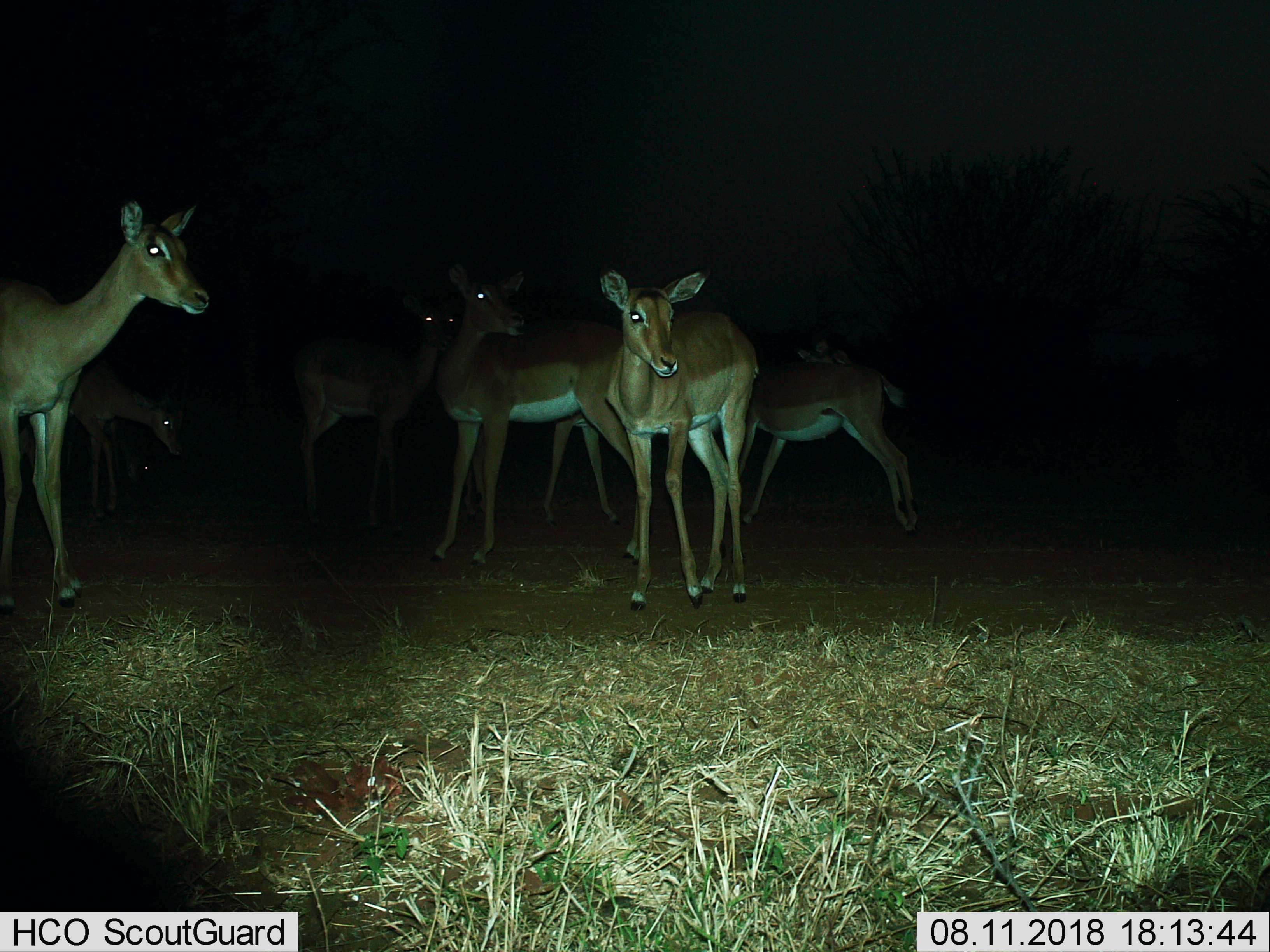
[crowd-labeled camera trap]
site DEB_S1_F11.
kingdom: Animalia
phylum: Chordata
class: Mammalia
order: Artiodactyla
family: Bovidae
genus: Aepyceros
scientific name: Aepyceros melampus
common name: impala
Impala (Aepyceros melampus), count 7. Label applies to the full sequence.